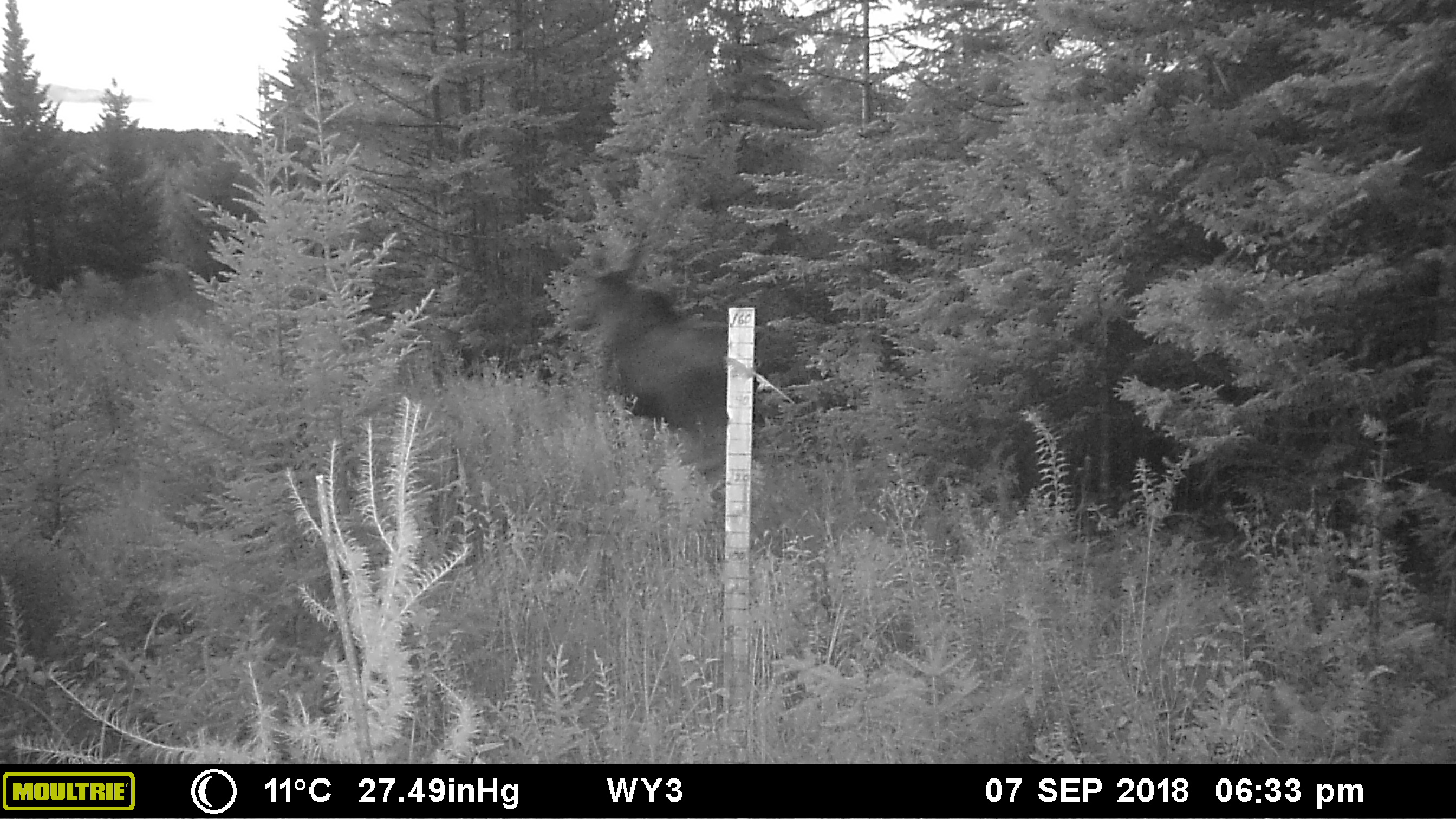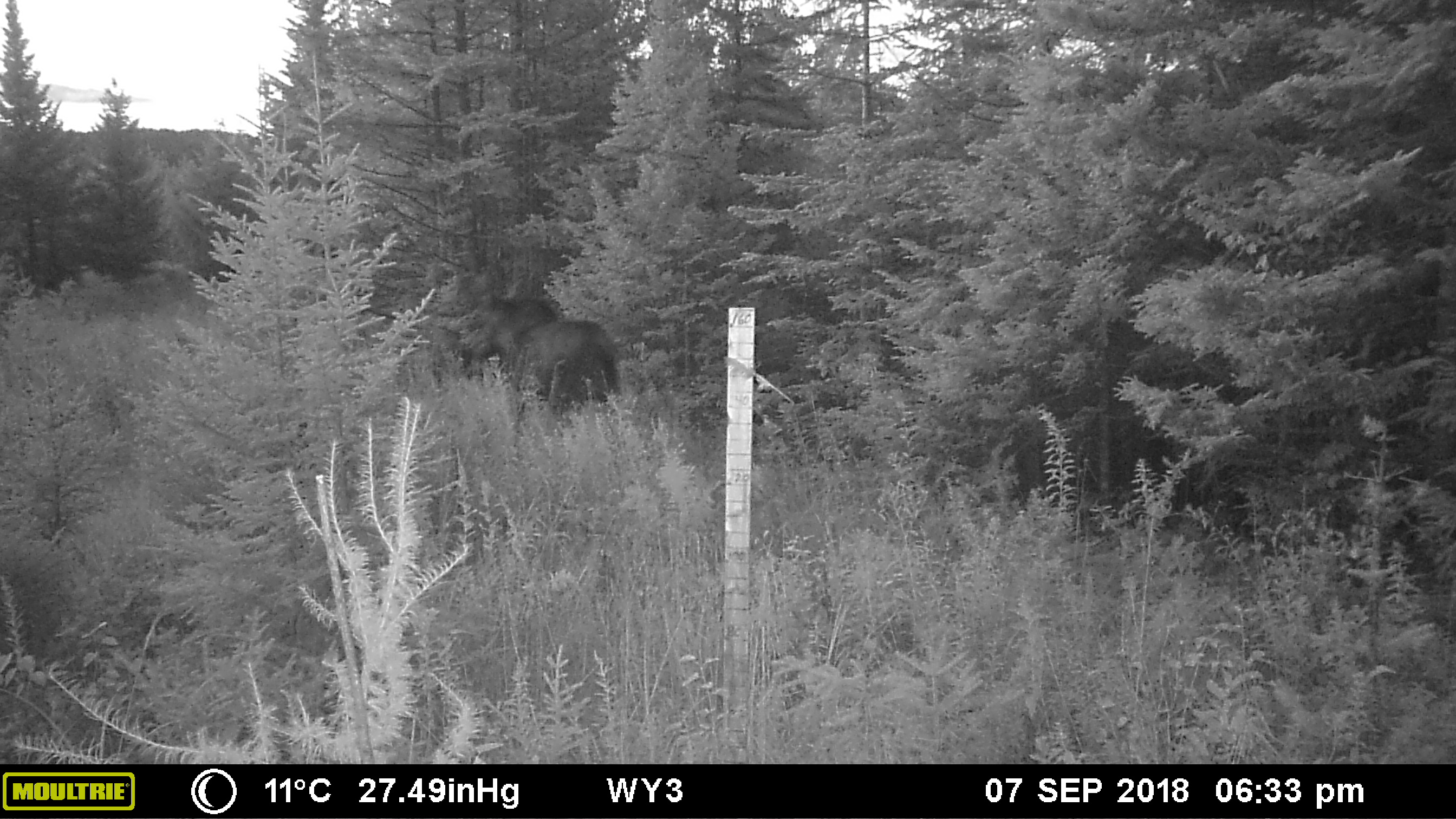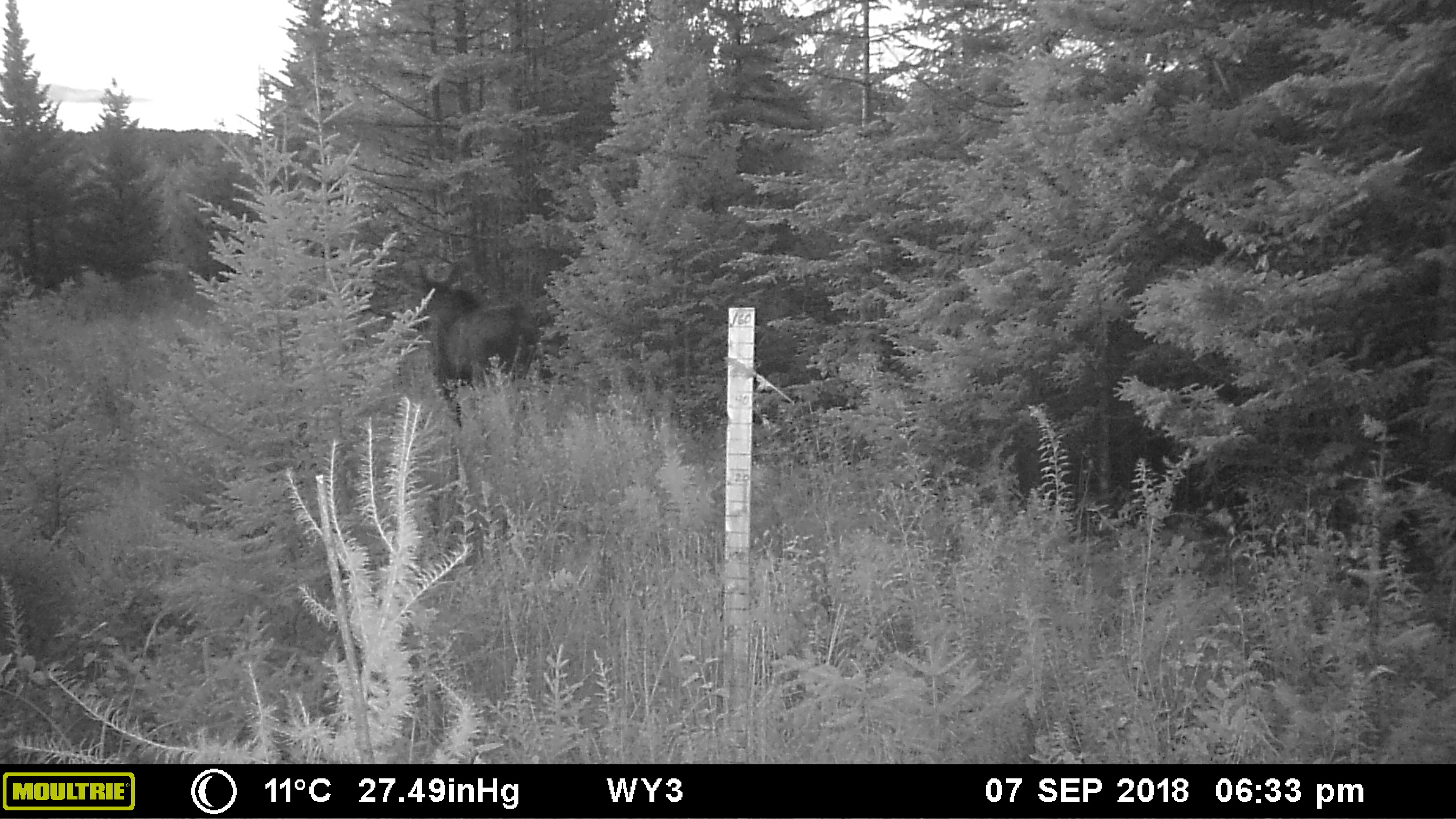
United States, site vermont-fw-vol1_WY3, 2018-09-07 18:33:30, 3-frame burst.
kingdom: Animalia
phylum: Chordata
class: Mammalia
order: Artiodactyla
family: Cervidae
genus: Alces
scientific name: Alces alces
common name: moose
Moose (Alces alces).